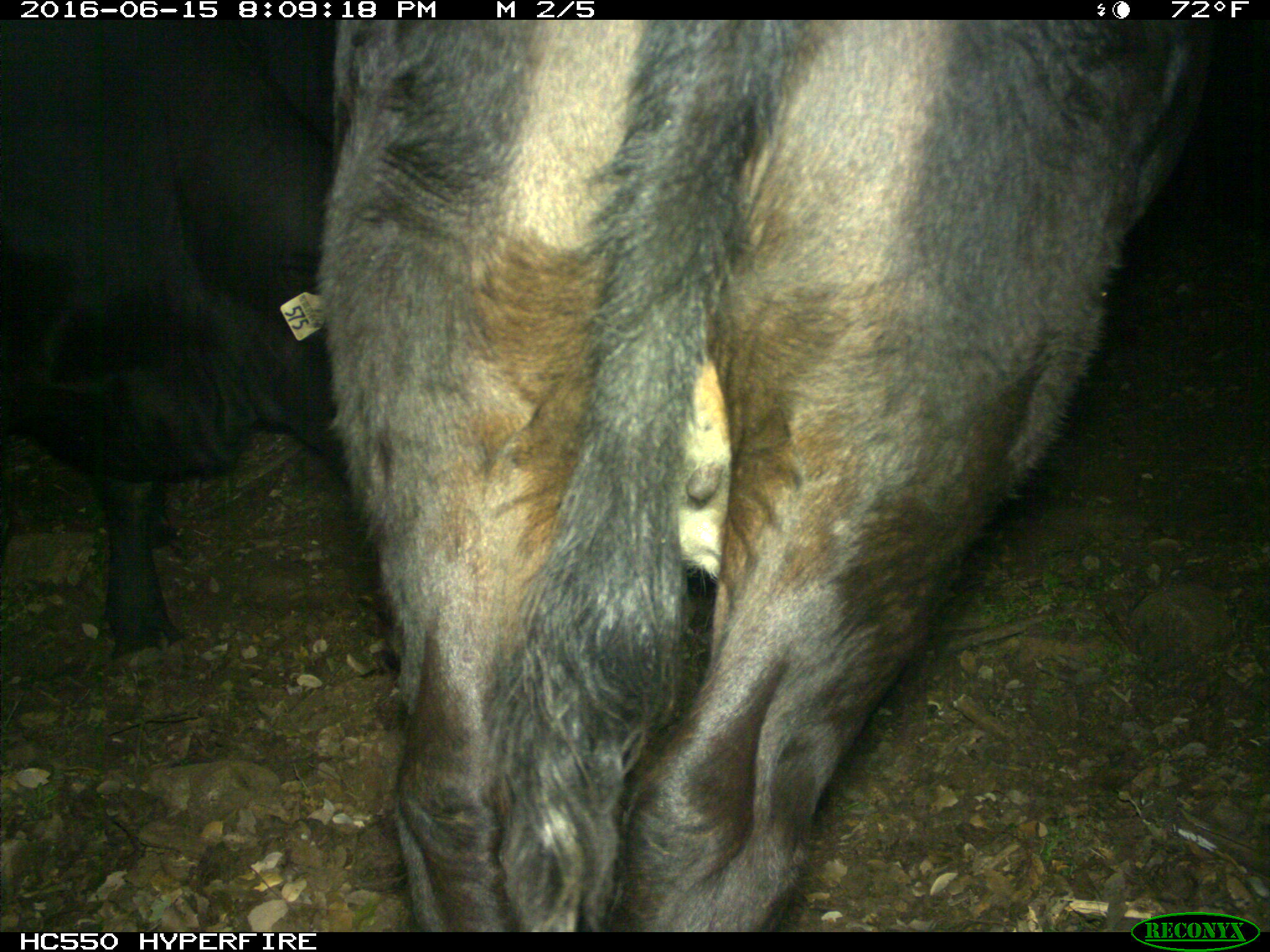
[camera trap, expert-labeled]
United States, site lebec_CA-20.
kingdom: Animalia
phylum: Chordata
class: Mammalia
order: Artiodactyla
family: Bovidae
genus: Bos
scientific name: Bos taurus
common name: domestic cow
Bos taurus (domestic cow).